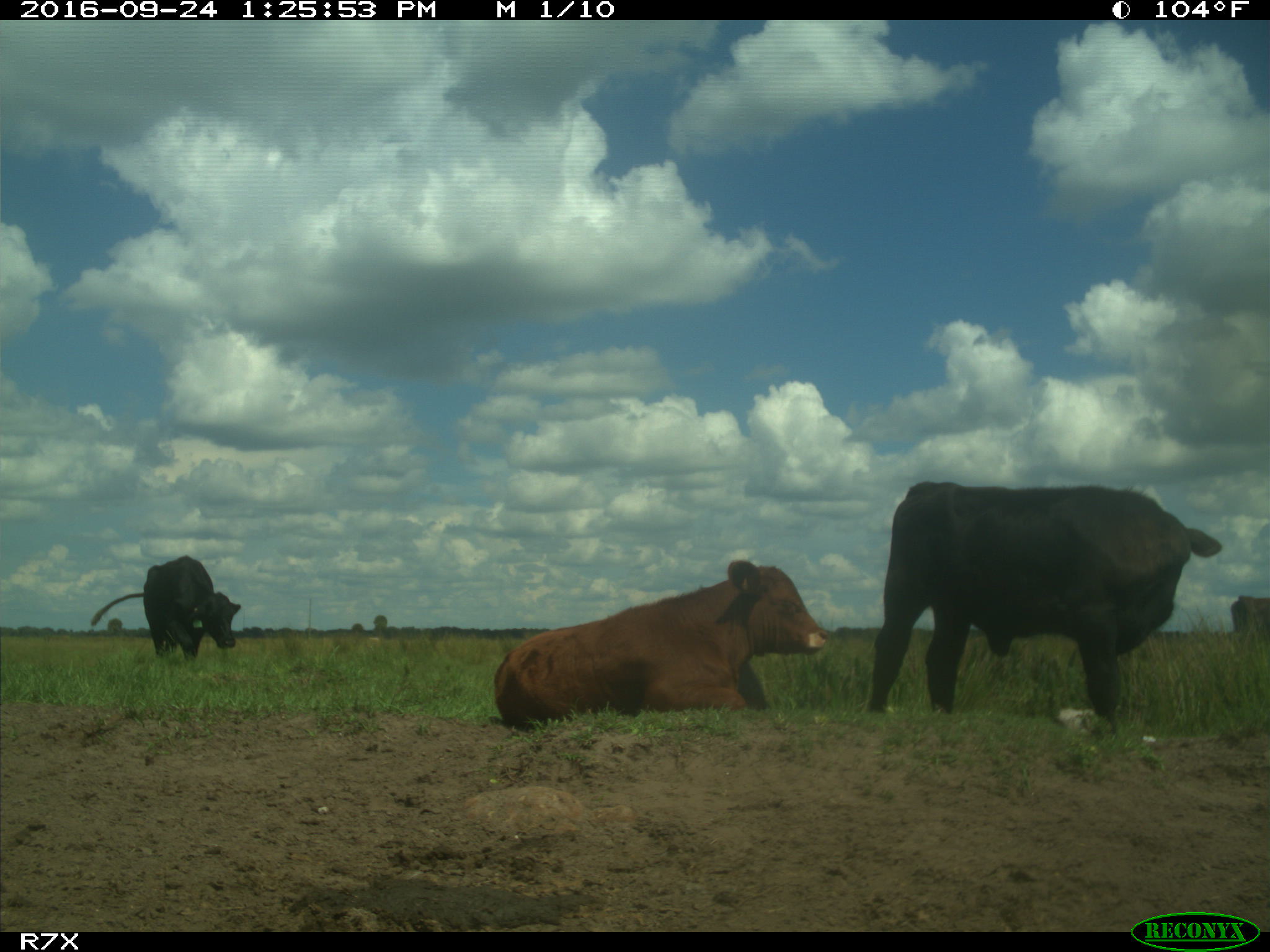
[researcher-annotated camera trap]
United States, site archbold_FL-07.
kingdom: Animalia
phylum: Chordata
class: Mammalia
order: Artiodactyla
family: Bovidae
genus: Bos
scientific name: Bos taurus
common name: domestic cow